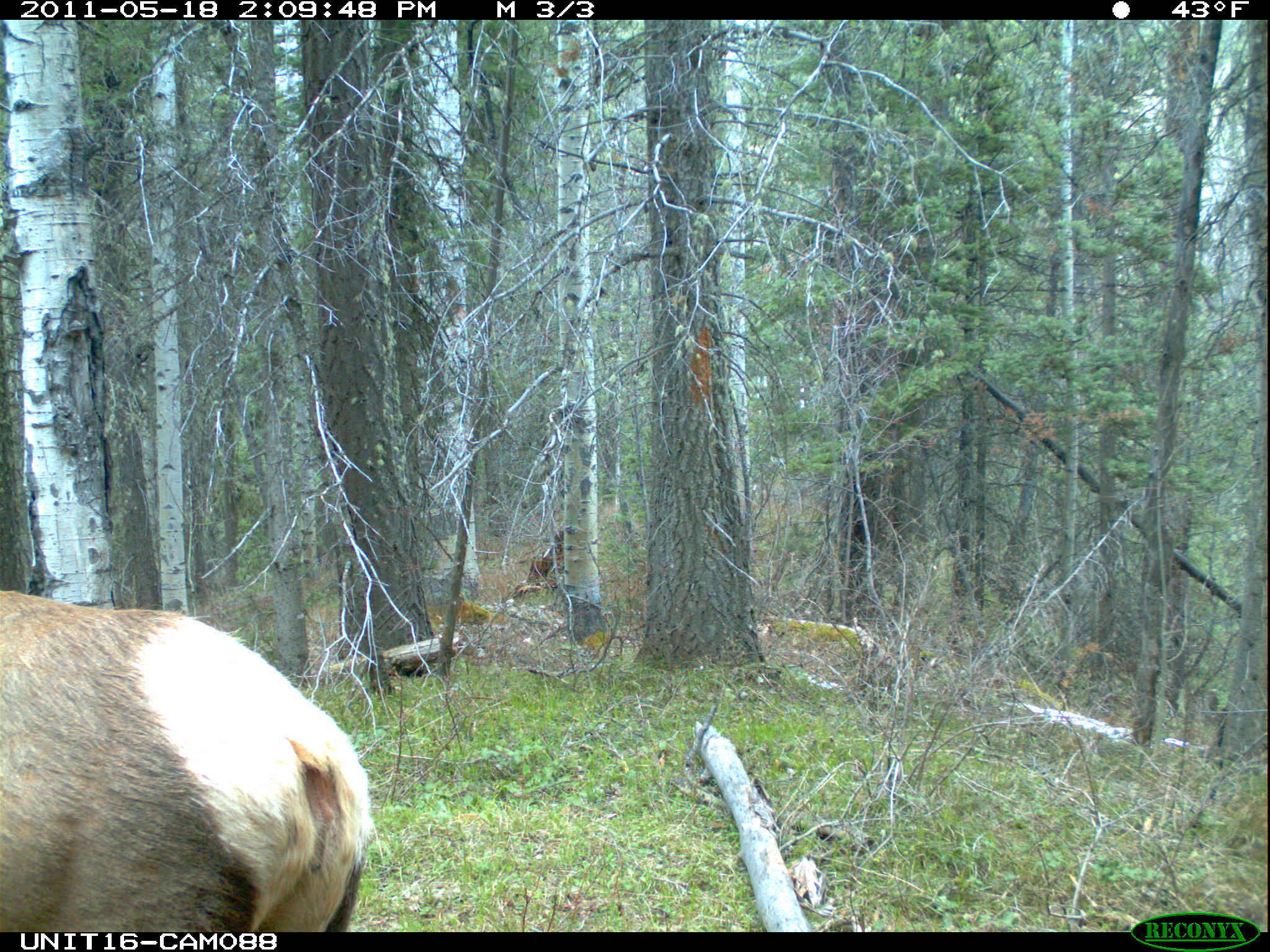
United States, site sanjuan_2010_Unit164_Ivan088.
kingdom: Animalia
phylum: Chordata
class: Mammalia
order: Artiodactyla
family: Cervidae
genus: Cervus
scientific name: Cervus elaphus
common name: red deer